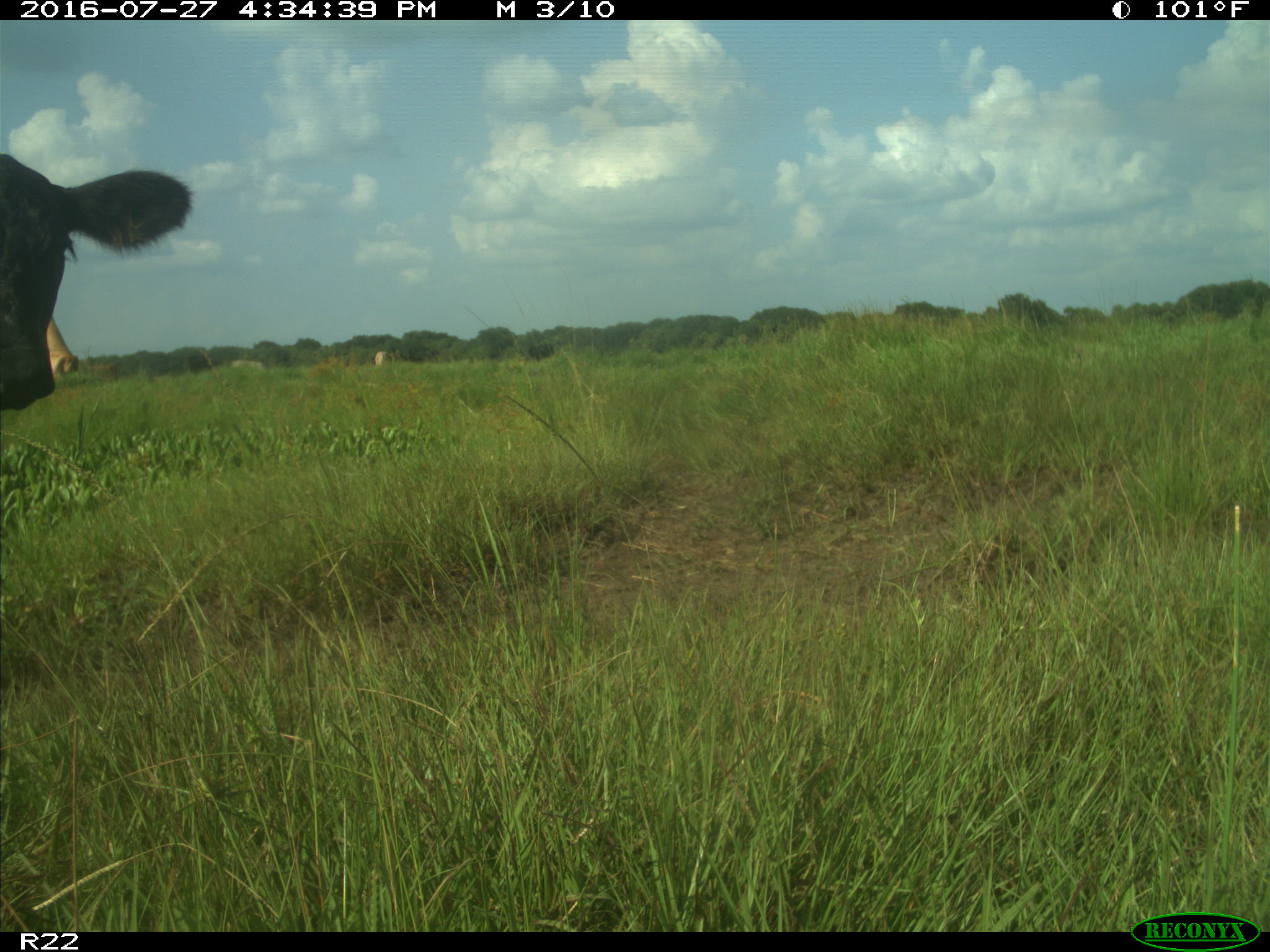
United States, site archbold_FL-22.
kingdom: Animalia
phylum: Chordata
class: Mammalia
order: Artiodactyla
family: Bovidae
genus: Bos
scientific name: Bos taurus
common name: domestic cow